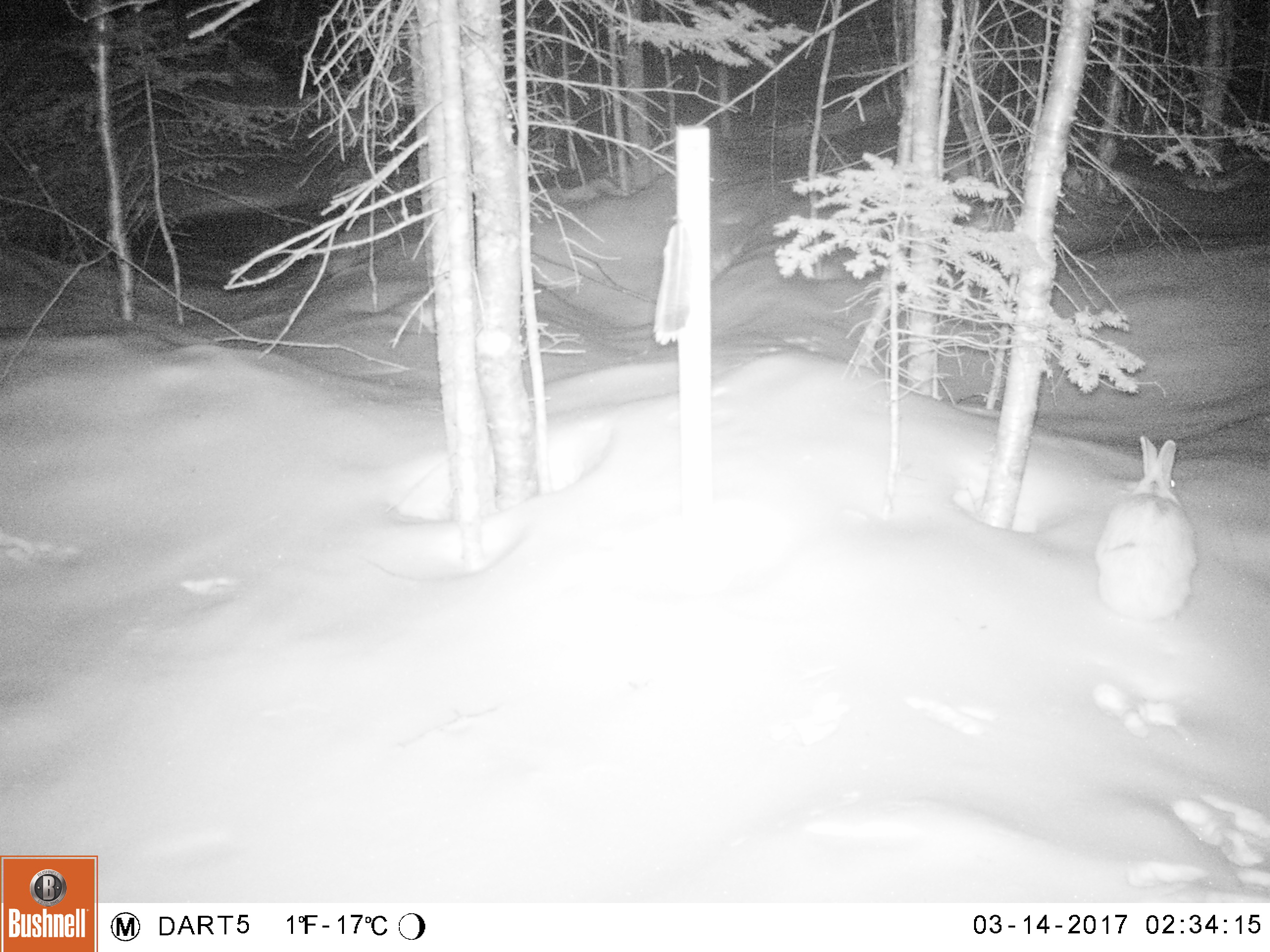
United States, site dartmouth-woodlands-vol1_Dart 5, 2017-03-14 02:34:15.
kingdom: Animalia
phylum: Chordata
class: Mammalia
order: Lagomorpha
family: Leporidae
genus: Lepus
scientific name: Lepus americanus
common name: snowshoe hare